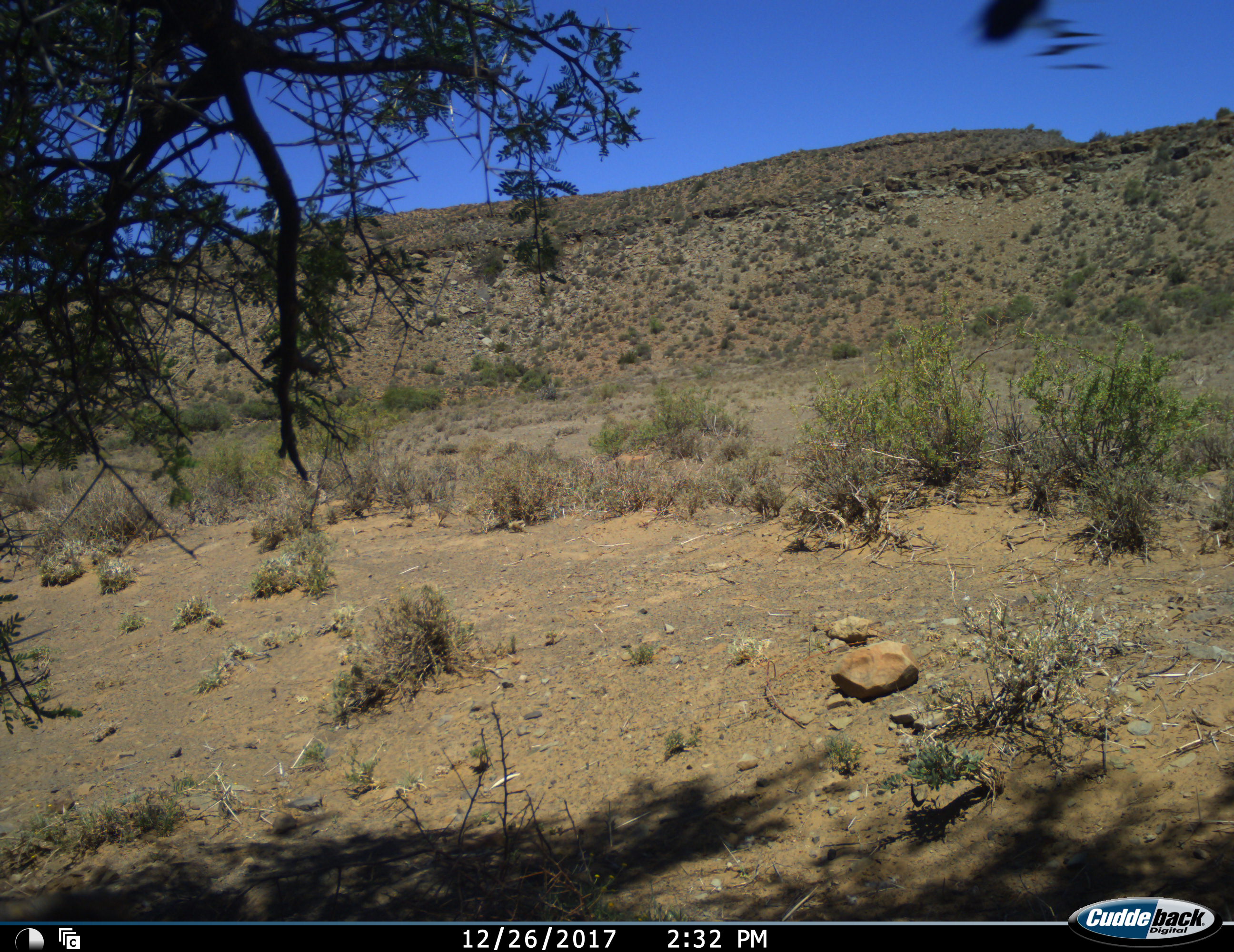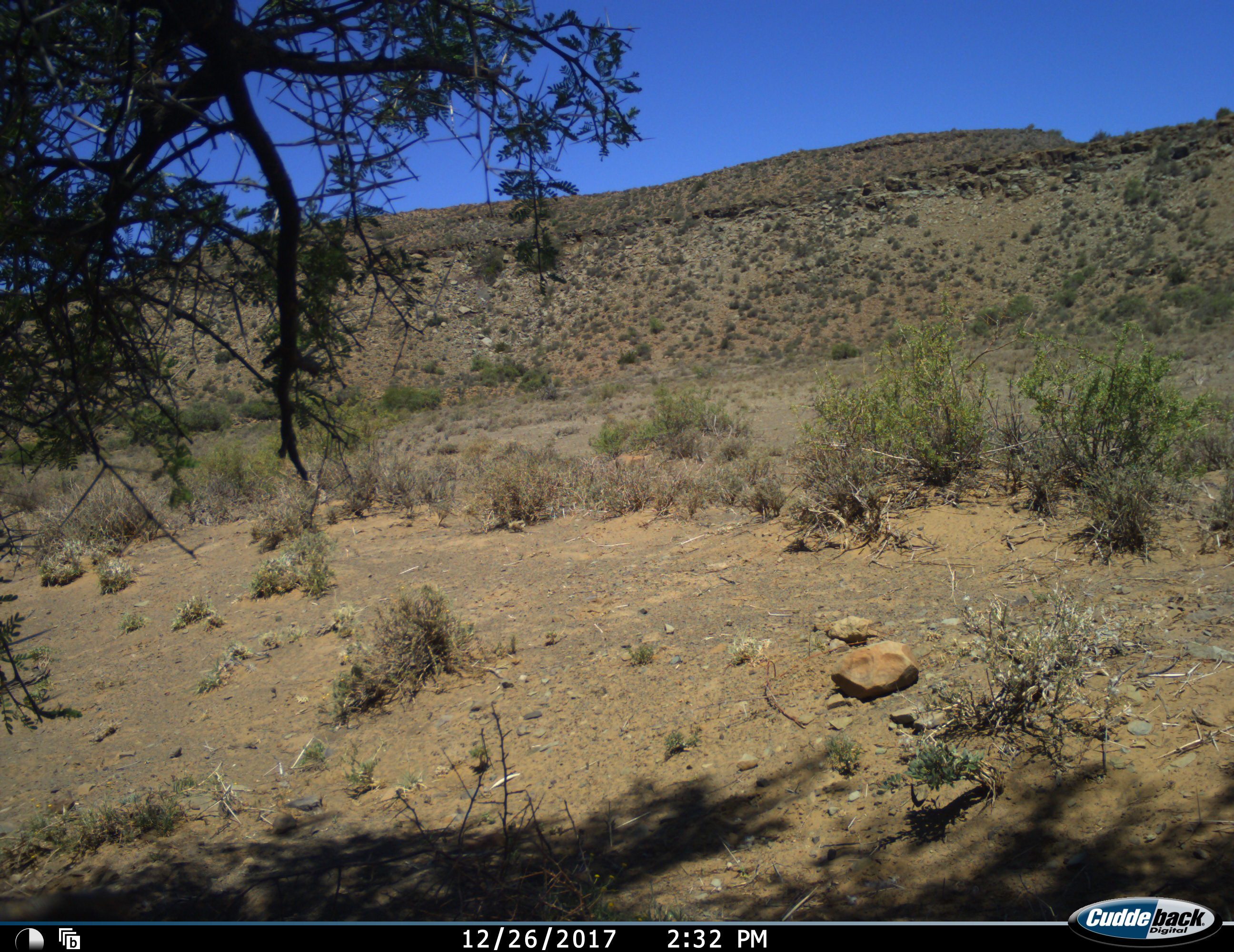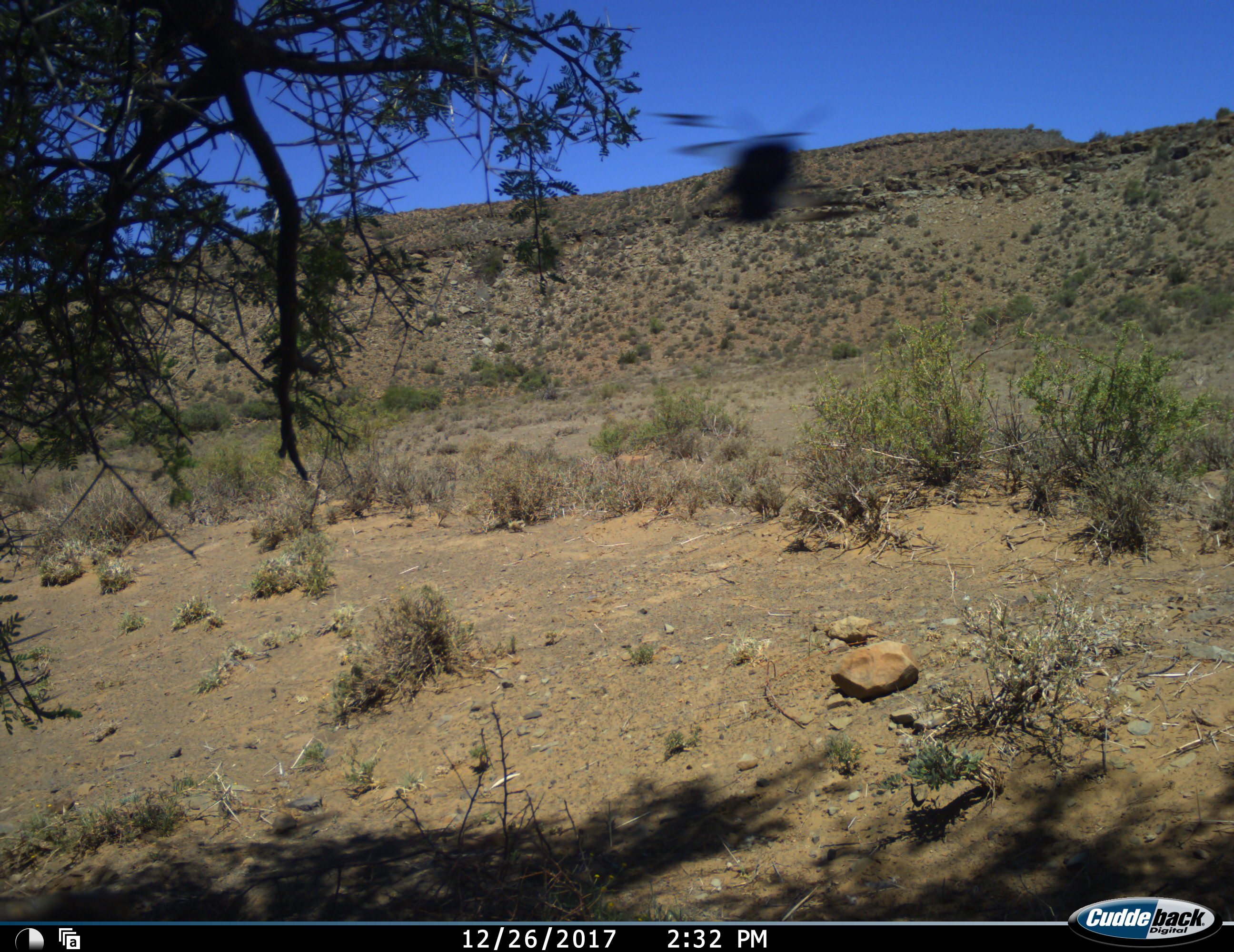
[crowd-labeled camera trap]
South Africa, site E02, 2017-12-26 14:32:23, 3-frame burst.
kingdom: Animalia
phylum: Chordata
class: Aves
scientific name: Aves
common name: bird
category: birdother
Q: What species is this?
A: Birdother (bird) (Aves).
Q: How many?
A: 1.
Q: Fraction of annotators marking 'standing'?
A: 0%.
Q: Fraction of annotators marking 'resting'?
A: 0%.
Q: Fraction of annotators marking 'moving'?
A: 100%.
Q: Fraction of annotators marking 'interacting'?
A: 0%.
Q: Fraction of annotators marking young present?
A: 0%.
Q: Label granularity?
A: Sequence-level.